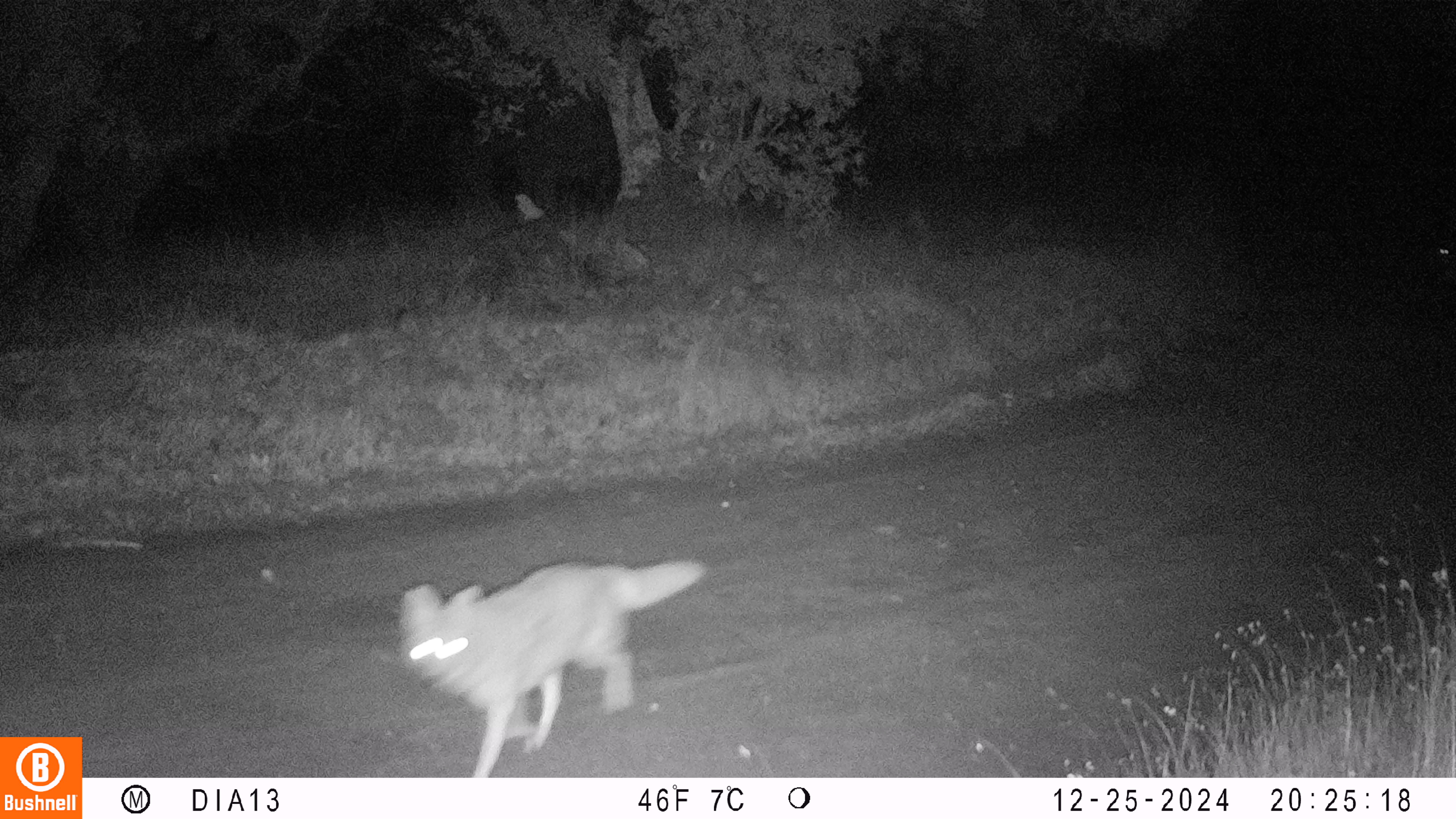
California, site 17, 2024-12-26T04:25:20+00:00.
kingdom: Animalia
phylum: Chordata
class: Mammalia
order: Carnivora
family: Canidae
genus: Canis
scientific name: Canis latrans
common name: coyote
Coyote (Canis latrans).